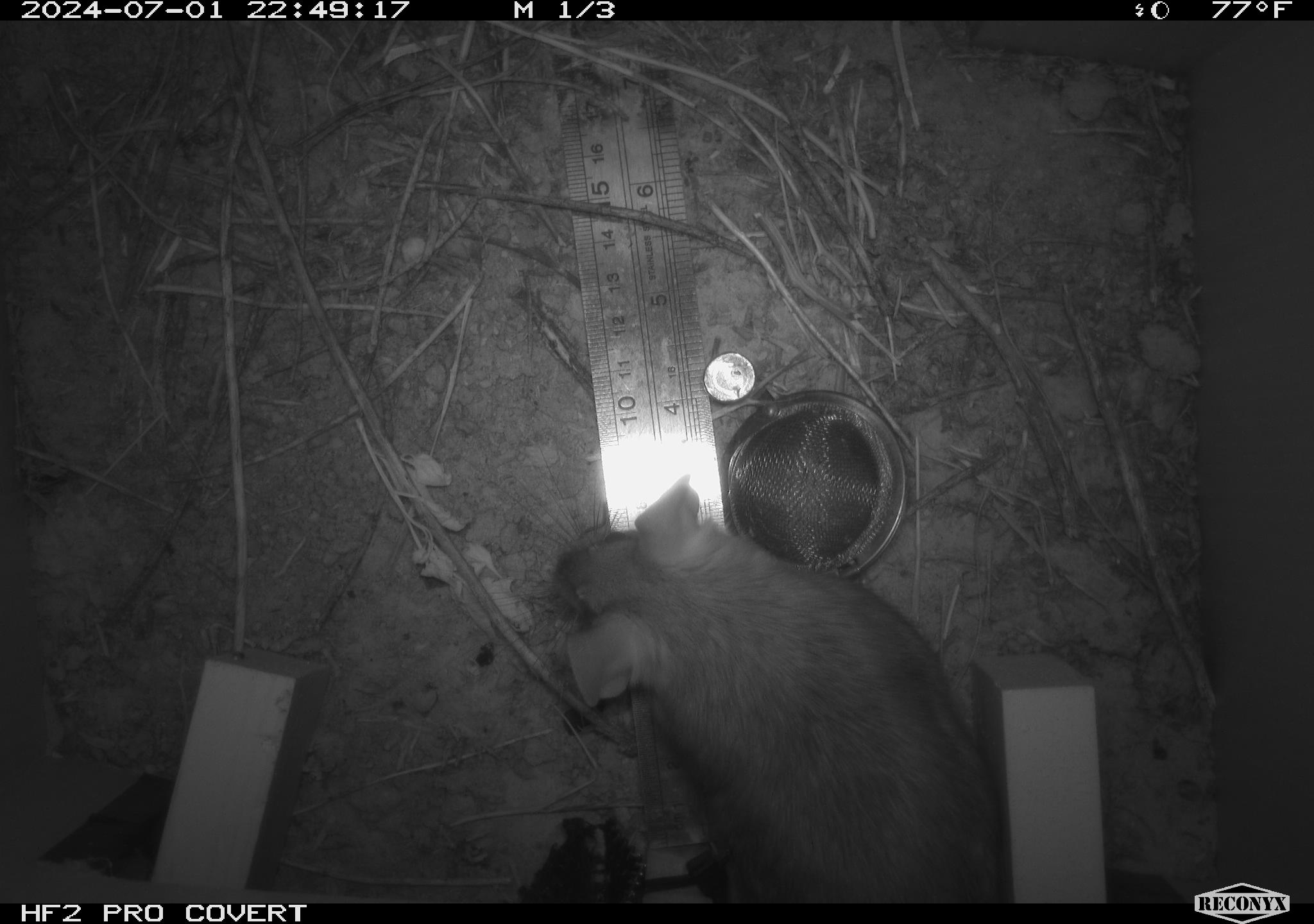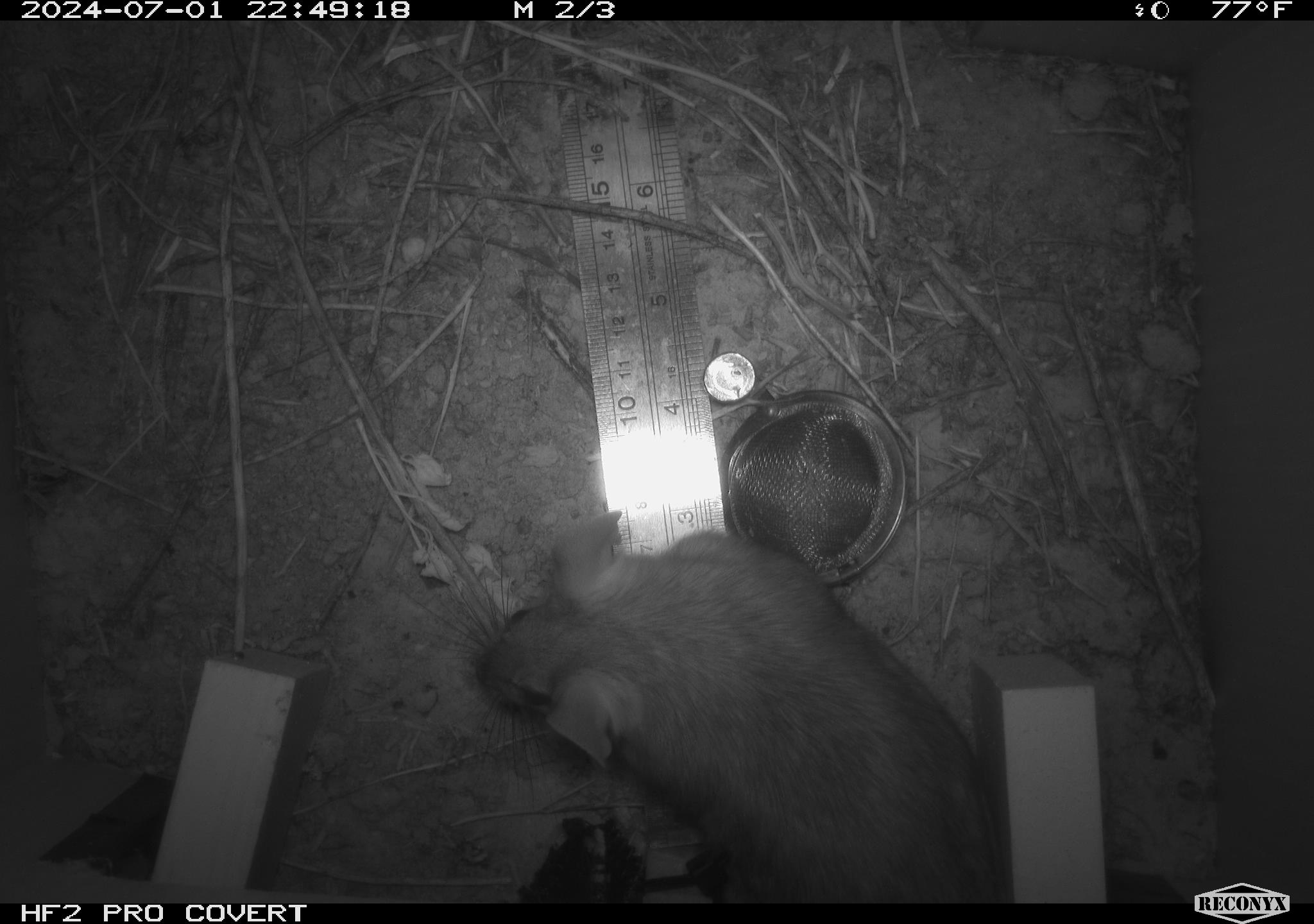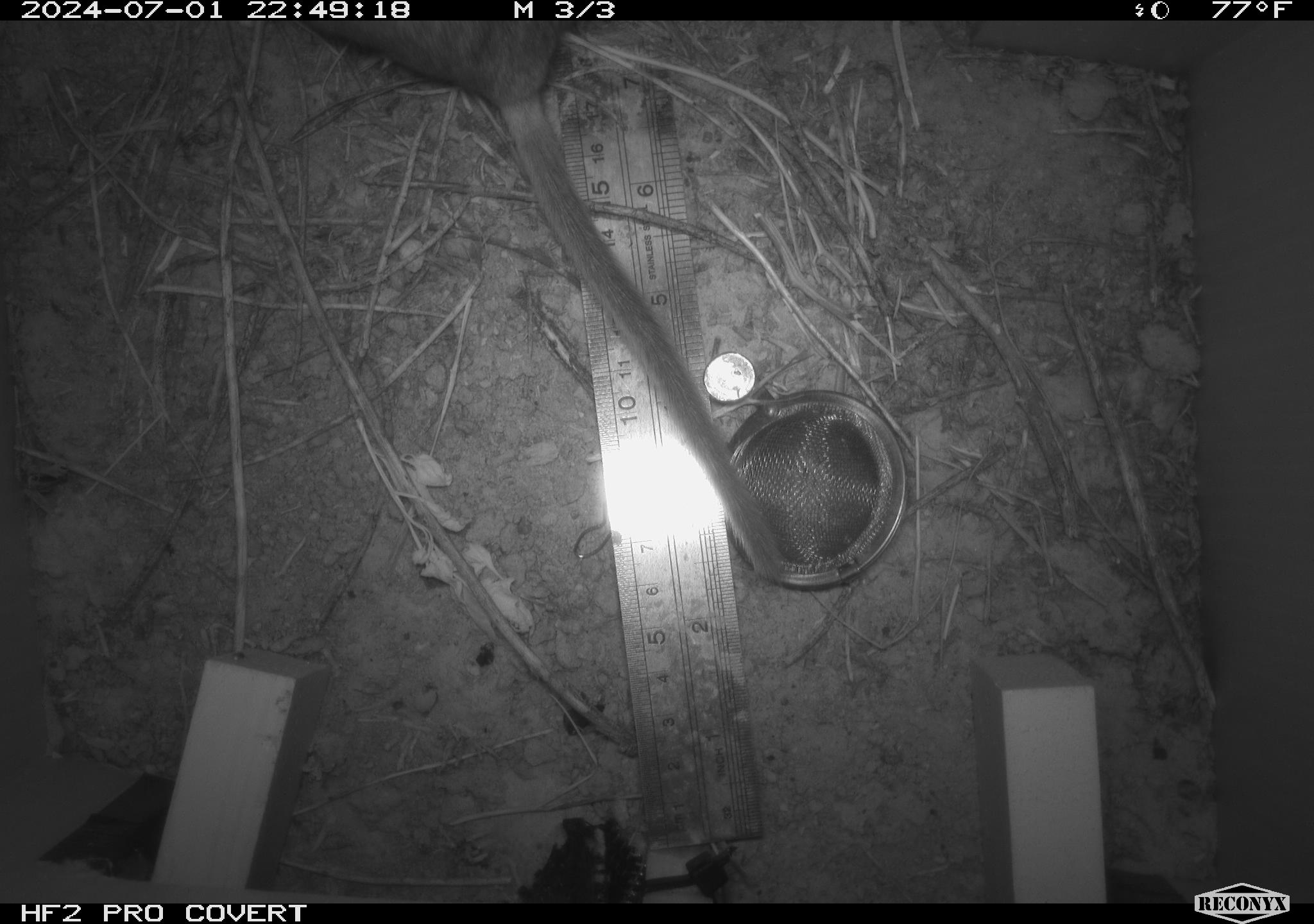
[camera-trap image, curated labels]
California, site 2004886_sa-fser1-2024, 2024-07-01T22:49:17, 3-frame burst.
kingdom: Animalia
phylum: Chordata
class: Mammalia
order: Rodentia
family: Cricetidae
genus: Neotoma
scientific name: Neotoma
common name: pack rat or woodrat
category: neotoma species